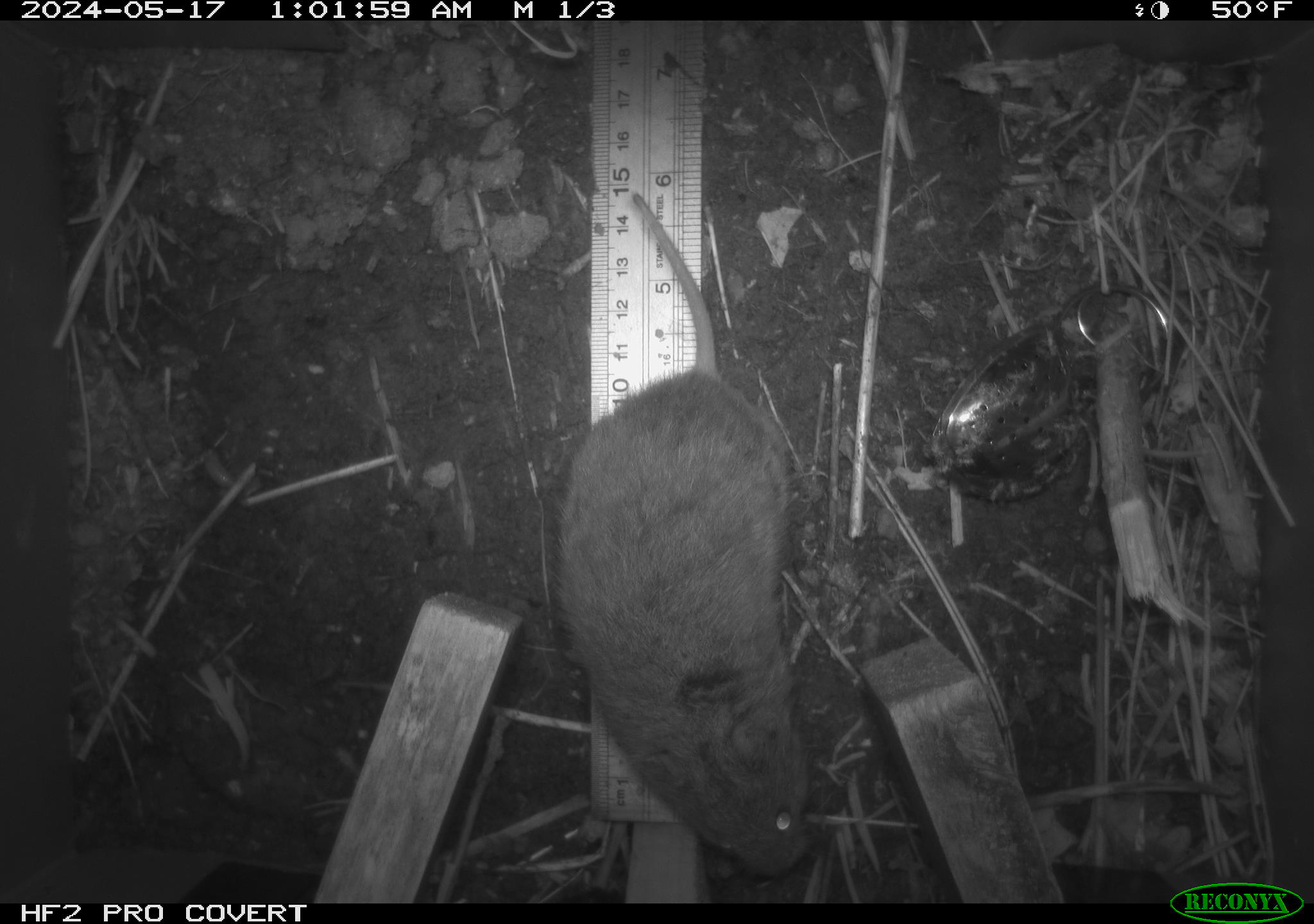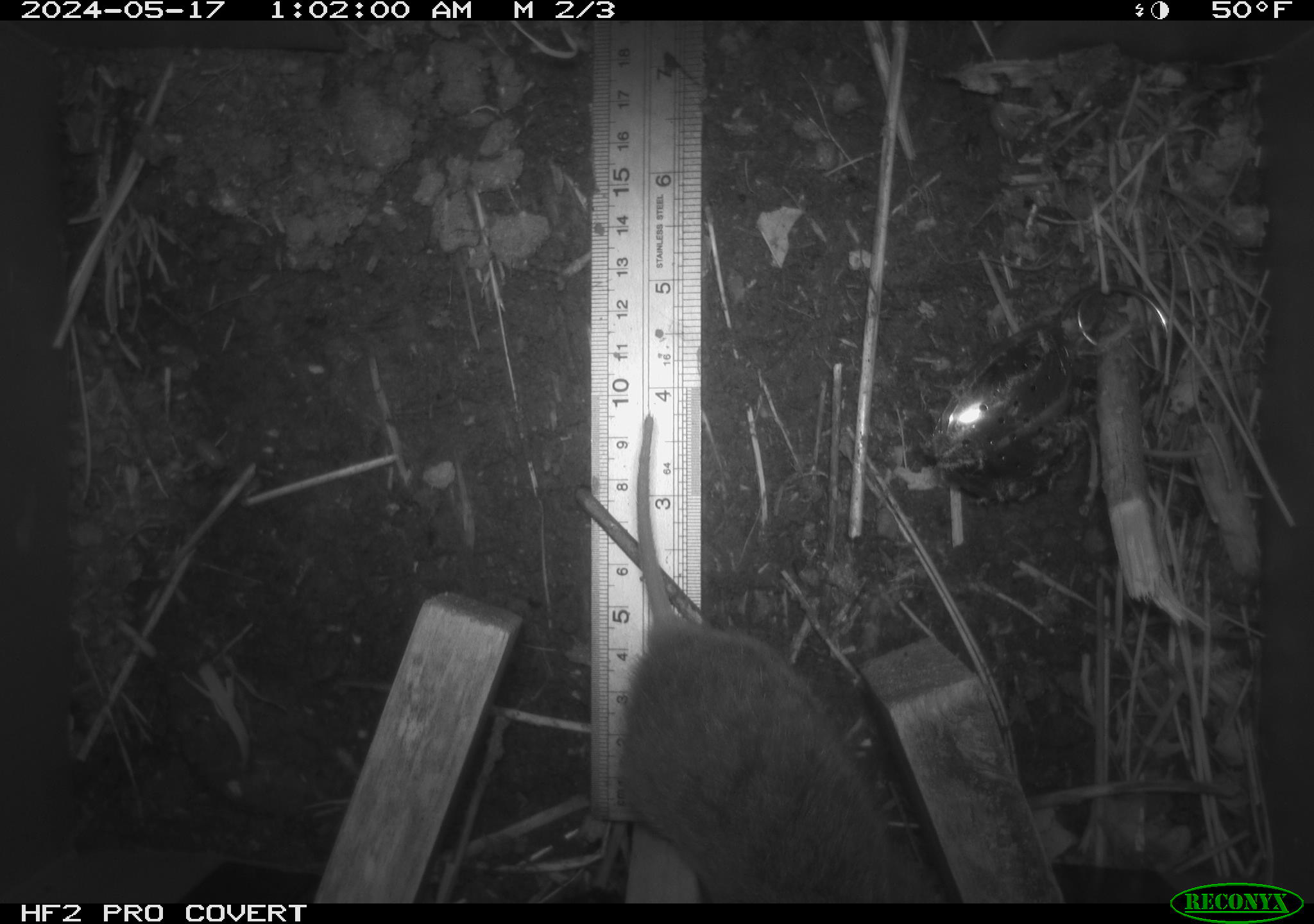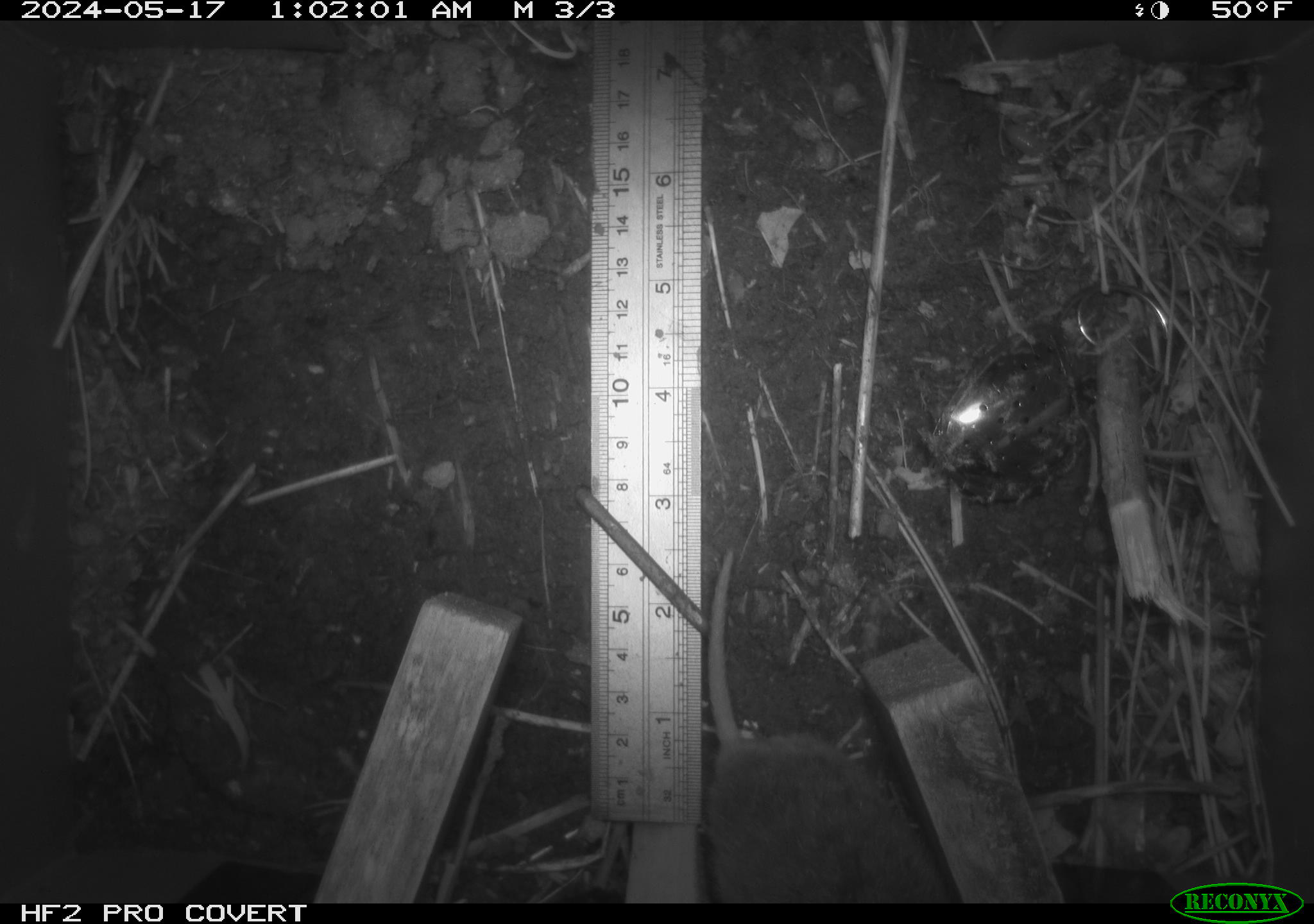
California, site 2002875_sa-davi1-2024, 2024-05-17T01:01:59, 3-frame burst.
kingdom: Animalia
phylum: Chordata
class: Mammalia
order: Rodentia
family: Cricetidae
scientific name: Arvicolinae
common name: voles, lemmings, and muskrats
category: arvicolinae subfamily